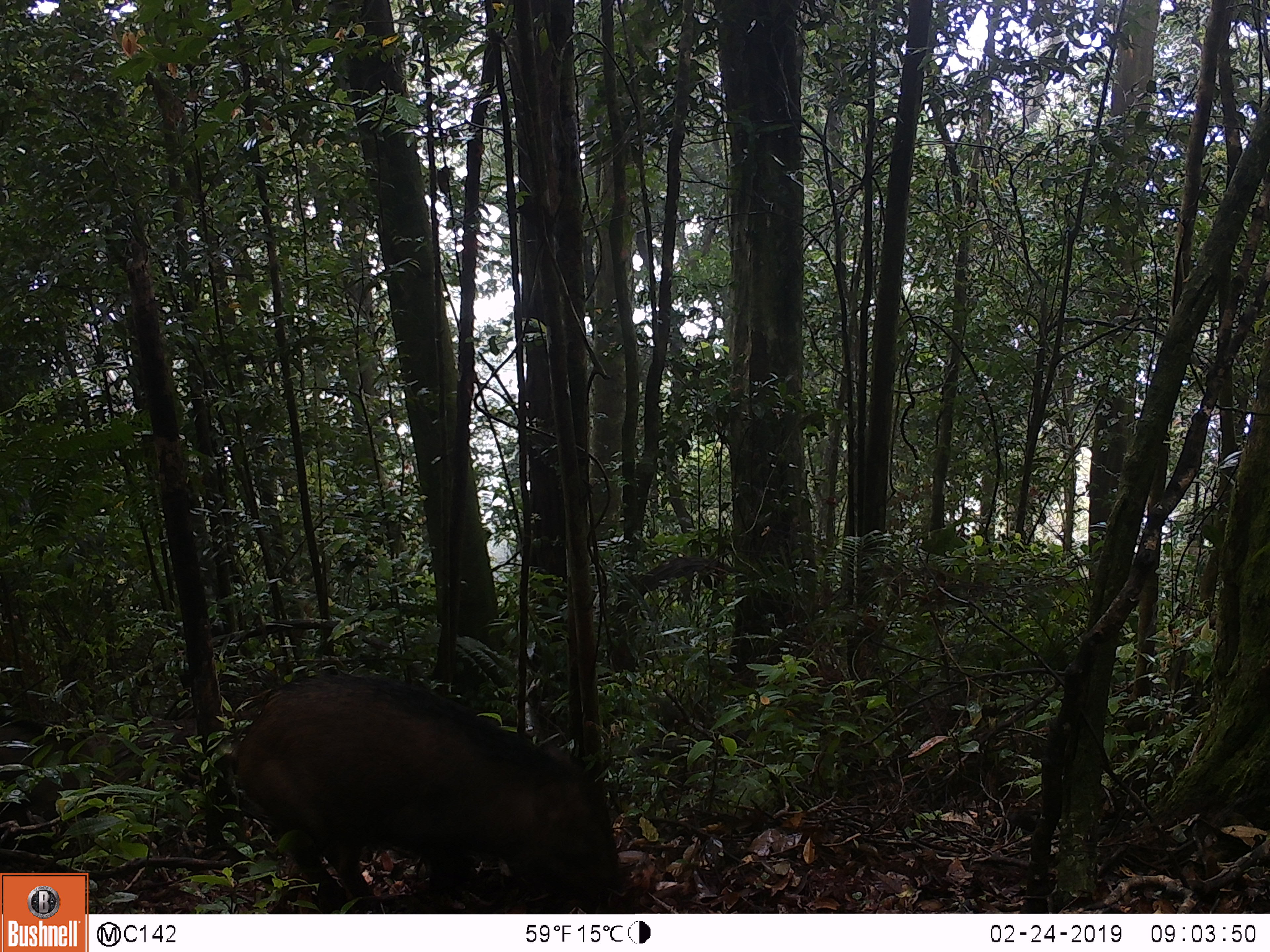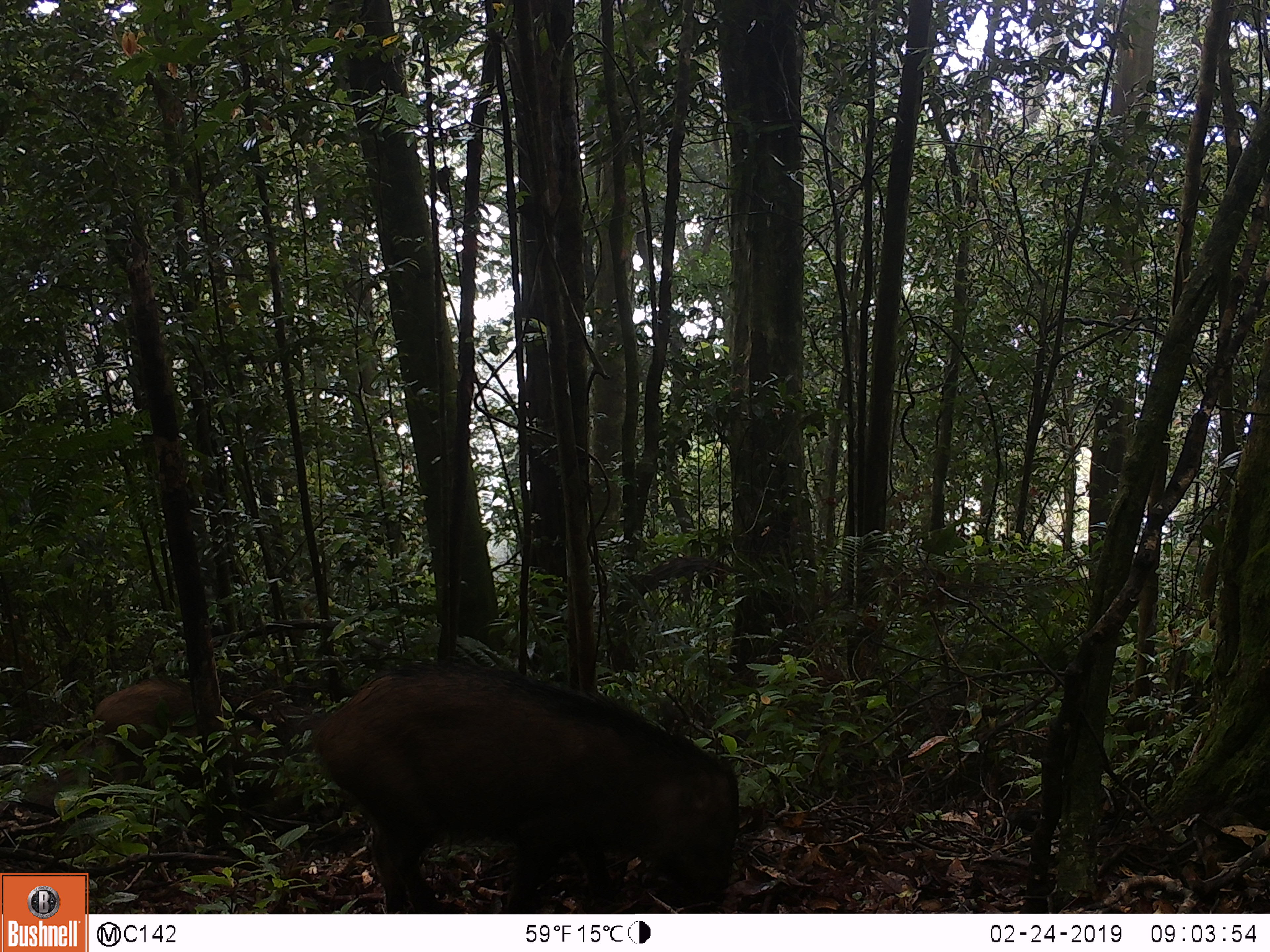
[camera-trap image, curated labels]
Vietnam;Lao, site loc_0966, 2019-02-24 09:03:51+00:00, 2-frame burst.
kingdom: Animalia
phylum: Chordata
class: Mammalia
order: Artiodactyla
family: Suidae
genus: Sus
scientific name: Sus scrofa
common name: eurasian wild pig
Eurasian wild pig (Sus scrofa). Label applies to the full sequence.